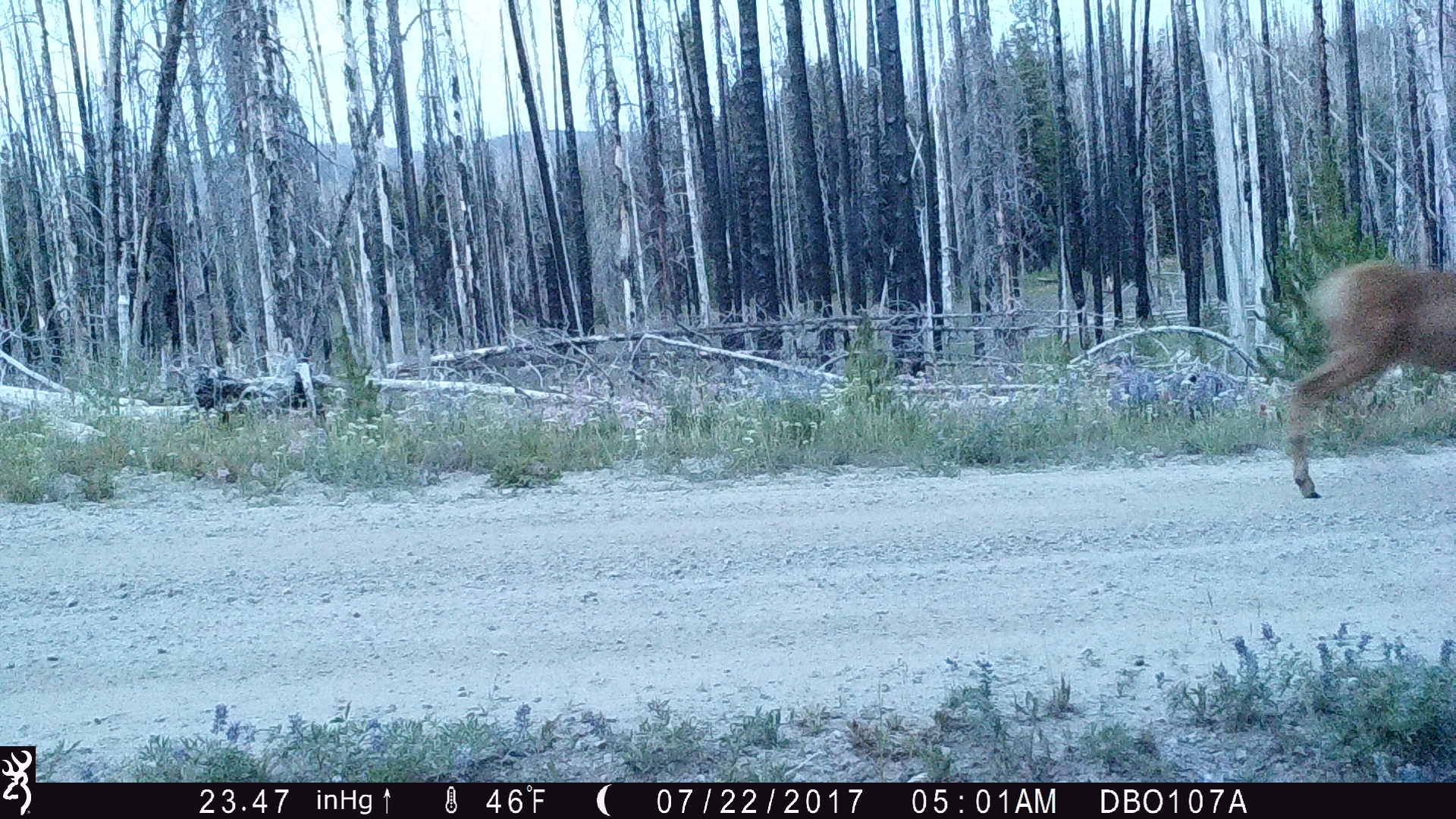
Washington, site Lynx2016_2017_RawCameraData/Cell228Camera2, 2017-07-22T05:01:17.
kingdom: Animalia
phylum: Chordata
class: Mammalia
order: Artiodactyla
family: Cervidae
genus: Odocoileus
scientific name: Odocoileus hemionus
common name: mule deer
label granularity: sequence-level